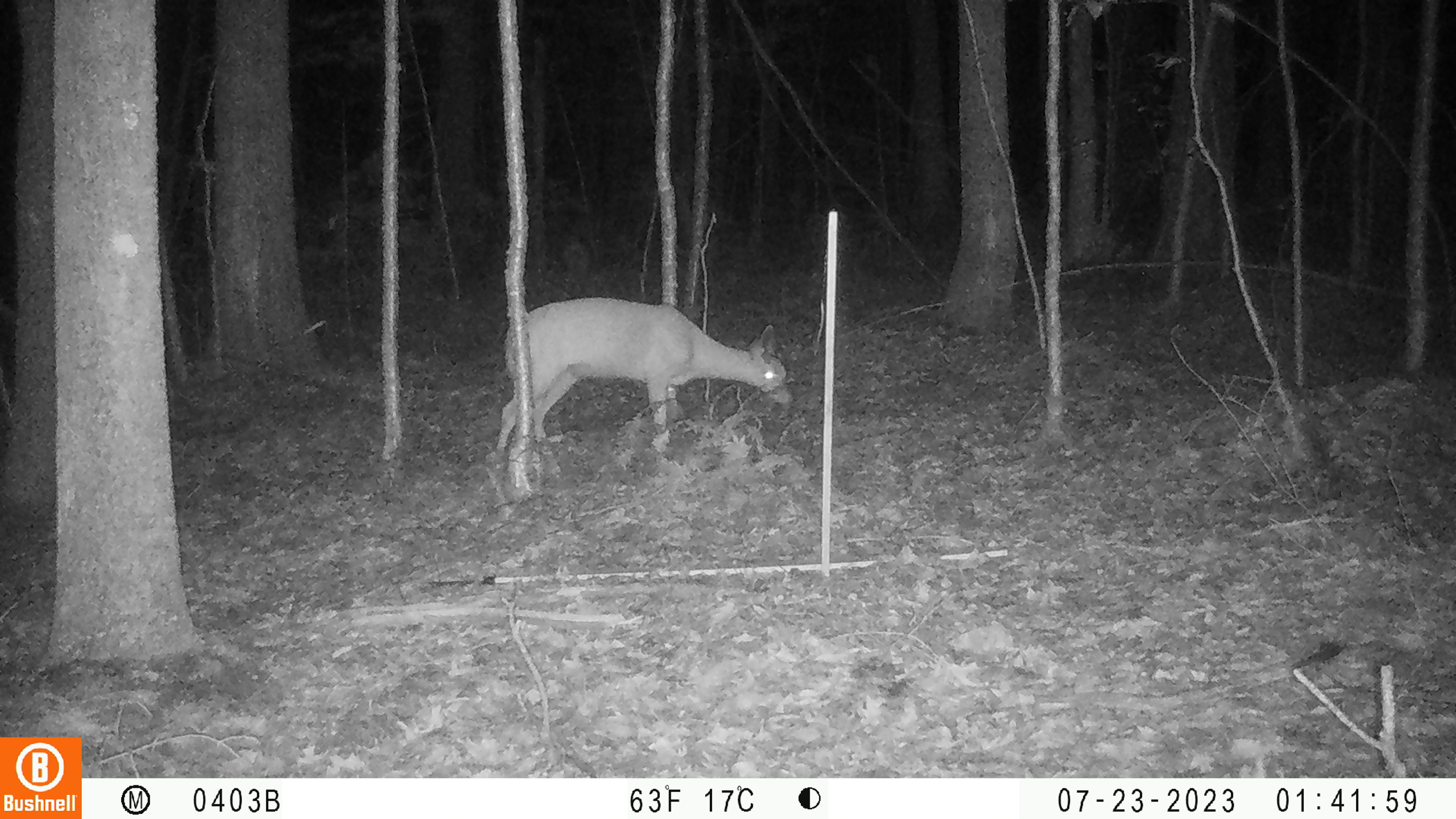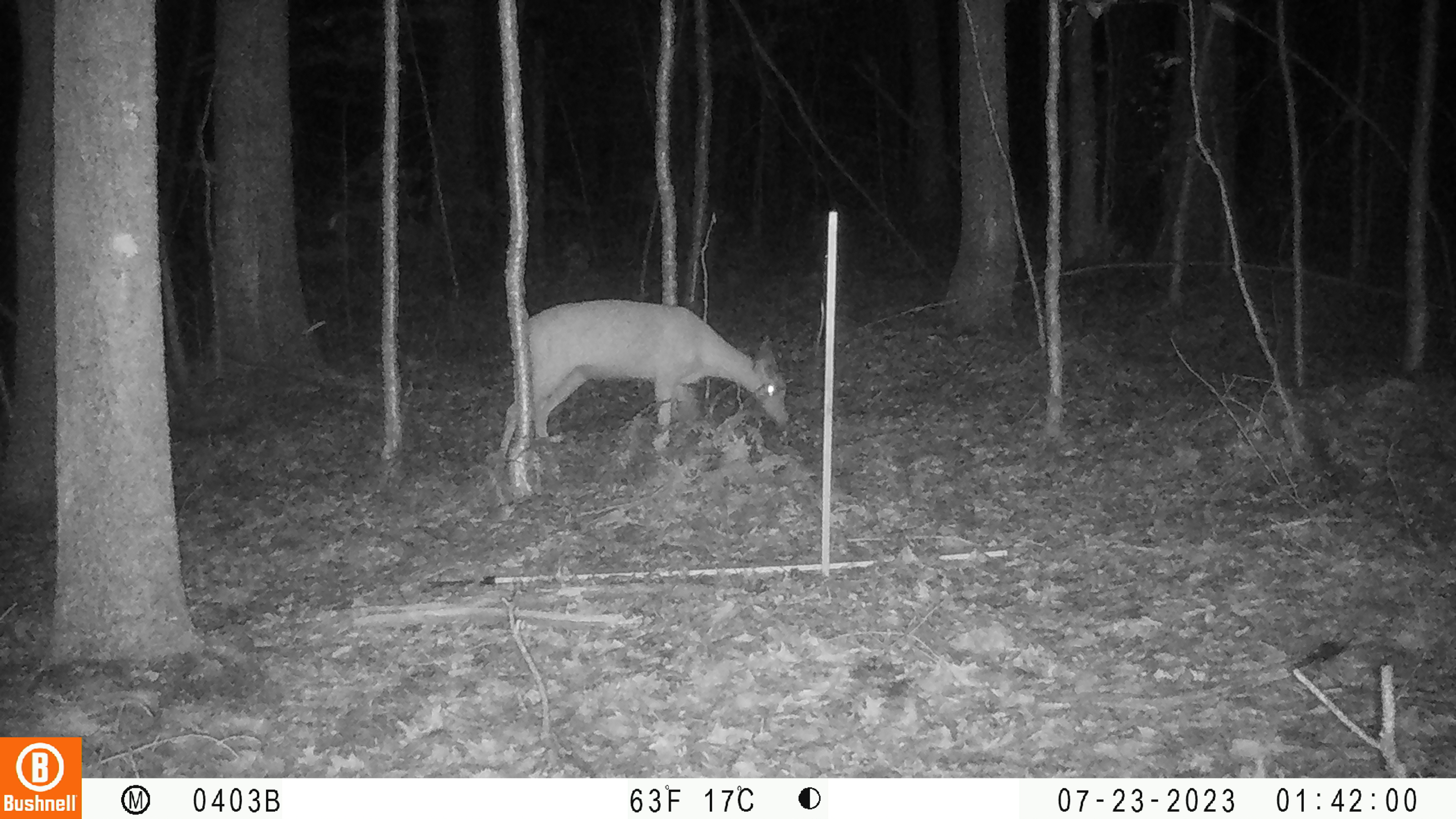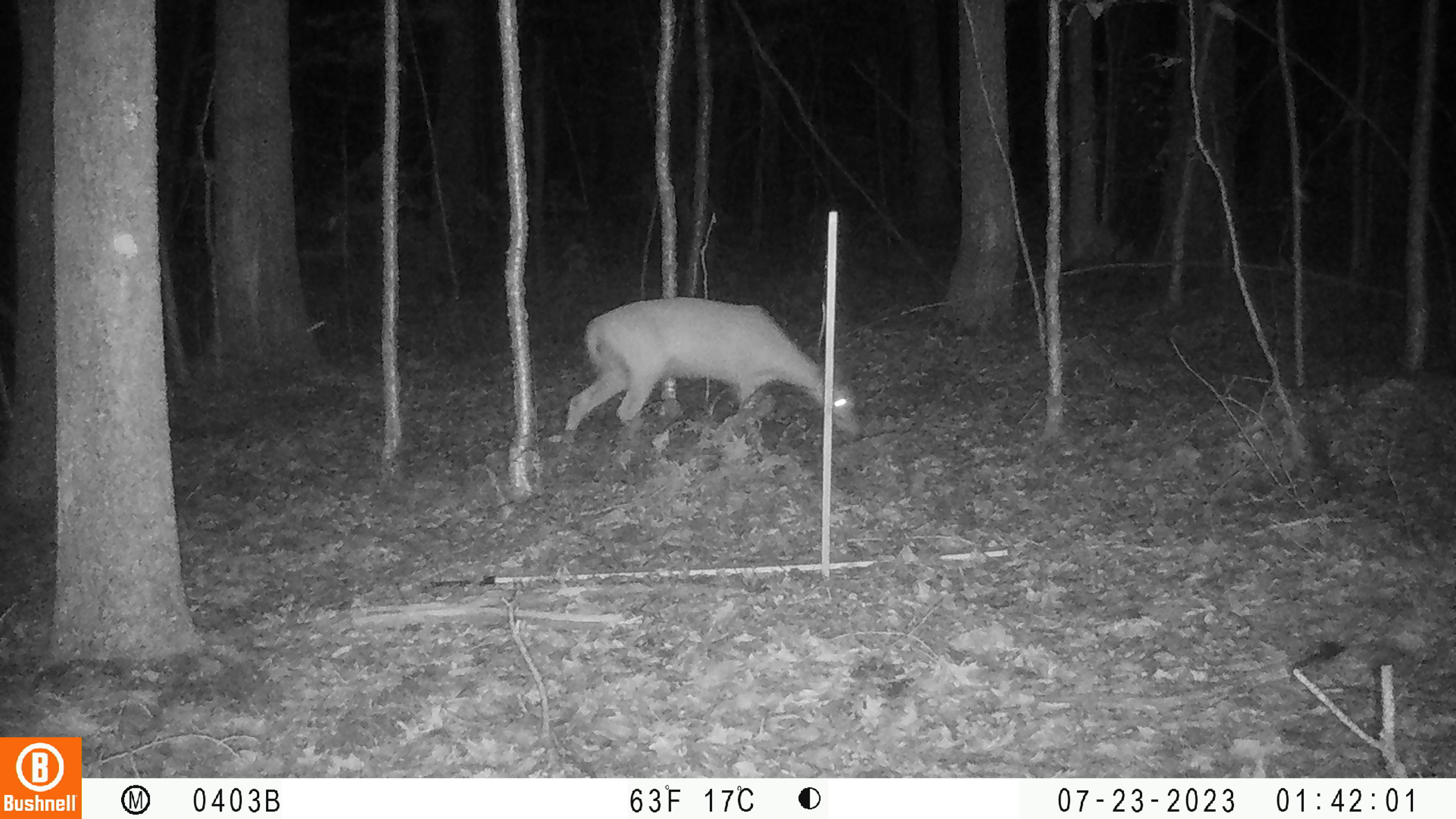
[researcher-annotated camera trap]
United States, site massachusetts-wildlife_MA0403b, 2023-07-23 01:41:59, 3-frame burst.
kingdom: Animalia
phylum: Chordata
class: Mammalia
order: Artiodactyla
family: Cervidae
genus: Odocoileus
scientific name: Odocoileus virginianus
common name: white-tailed deer